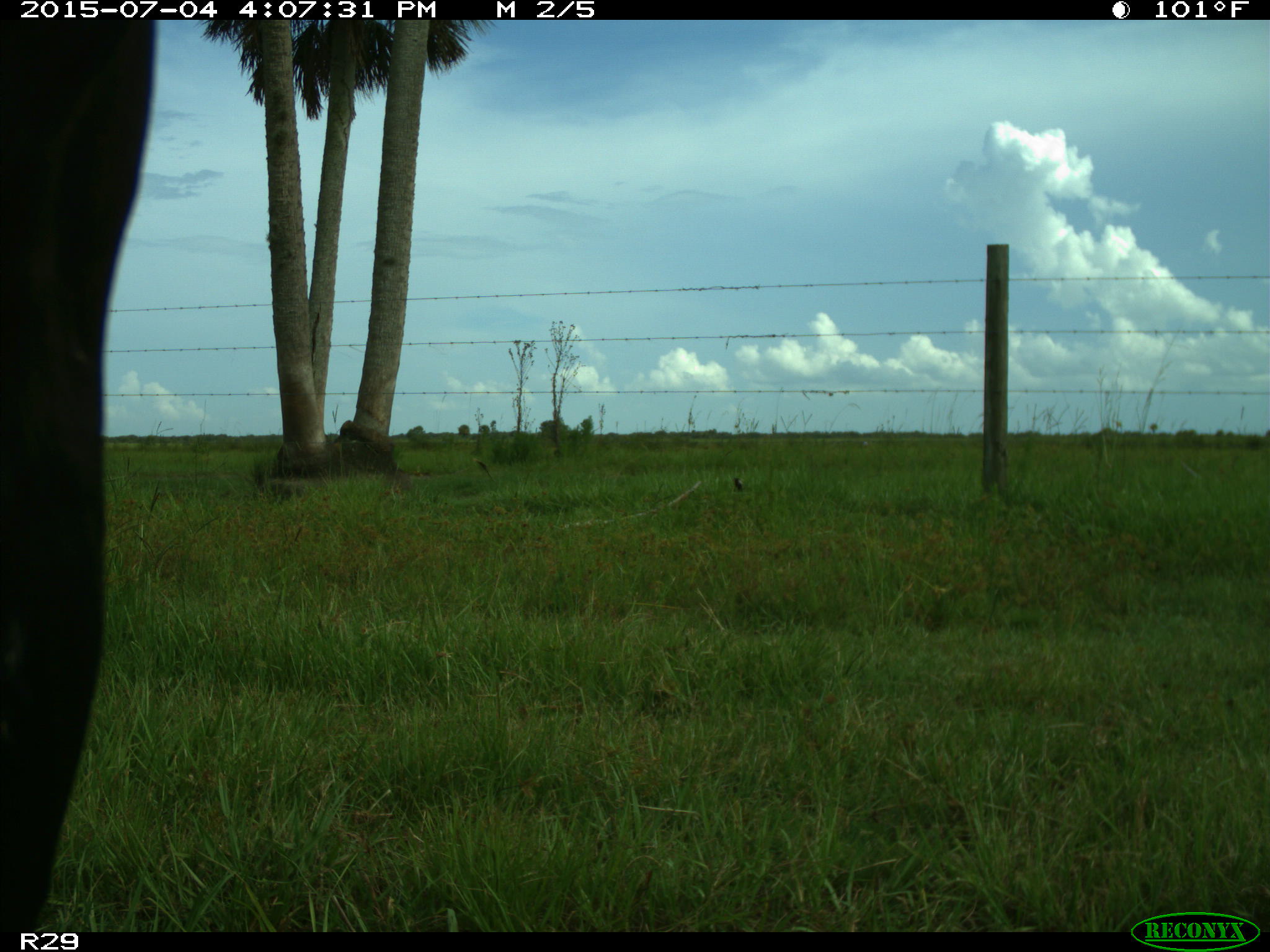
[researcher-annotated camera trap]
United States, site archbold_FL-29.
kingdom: Animalia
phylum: Chordata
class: Mammalia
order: Artiodactyla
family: Bovidae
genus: Bos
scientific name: Bos taurus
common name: domestic cow